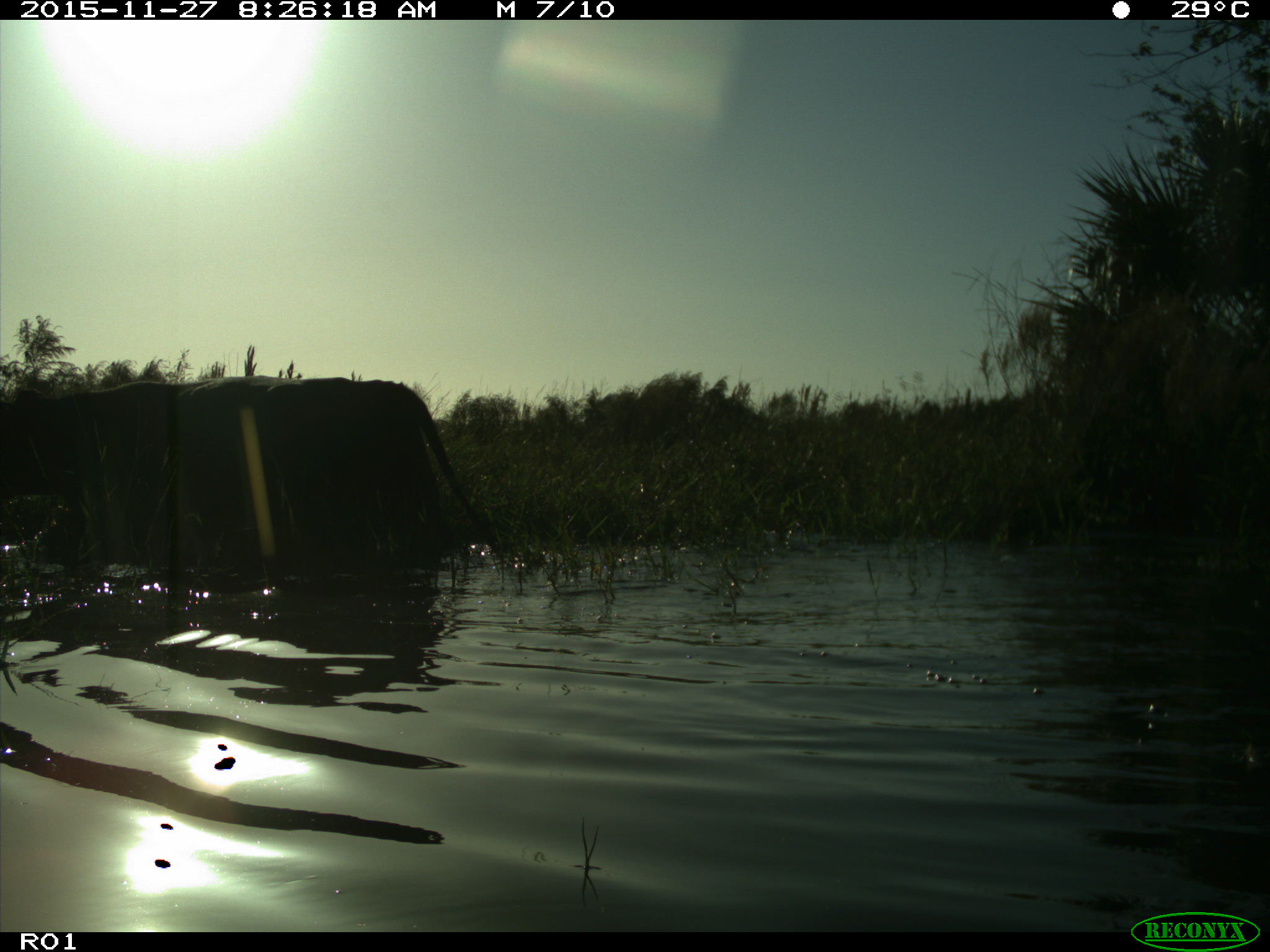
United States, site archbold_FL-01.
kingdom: Animalia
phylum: Chordata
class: Mammalia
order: Artiodactyla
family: Bovidae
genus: Bos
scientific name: Bos taurus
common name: domestic cow